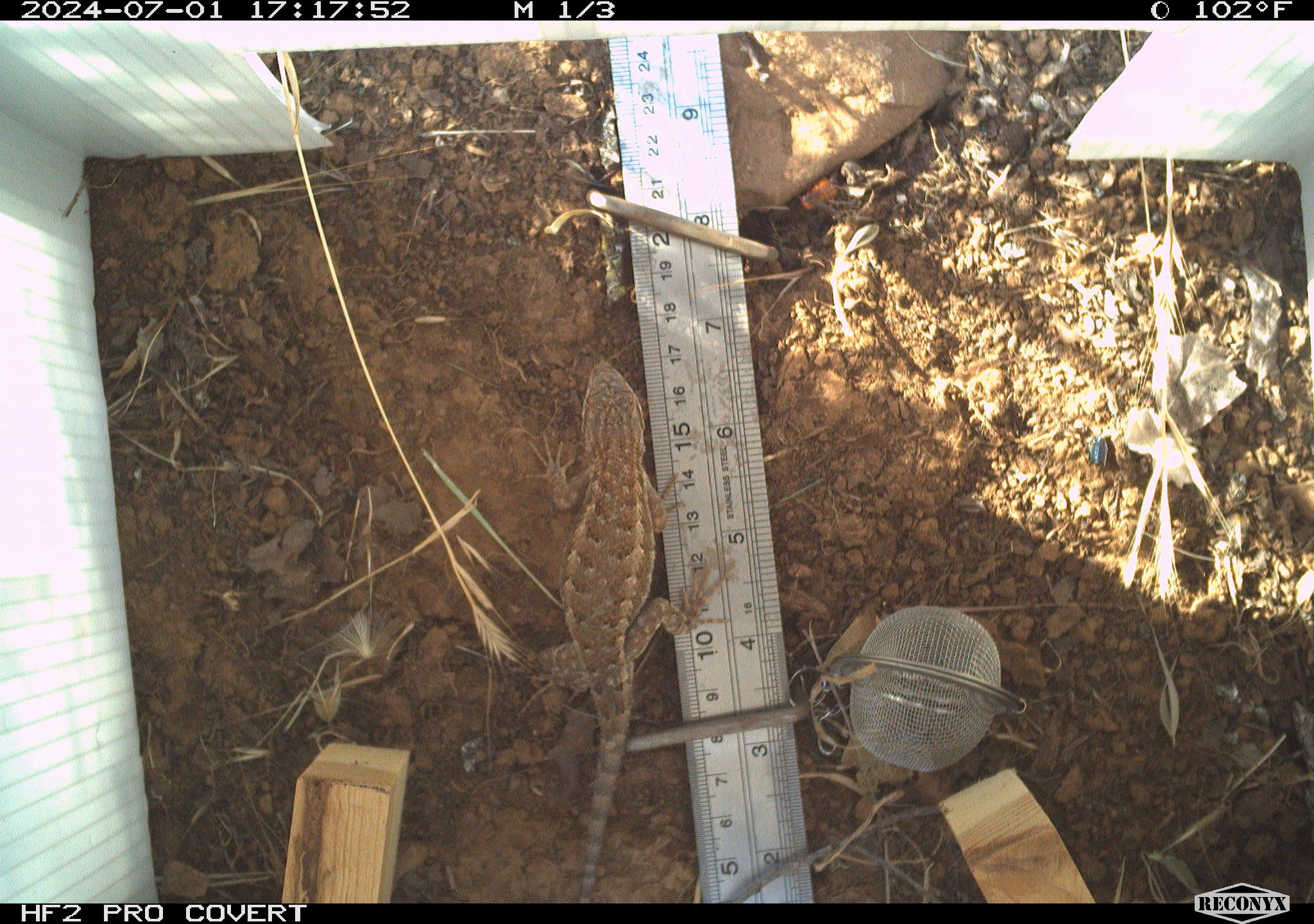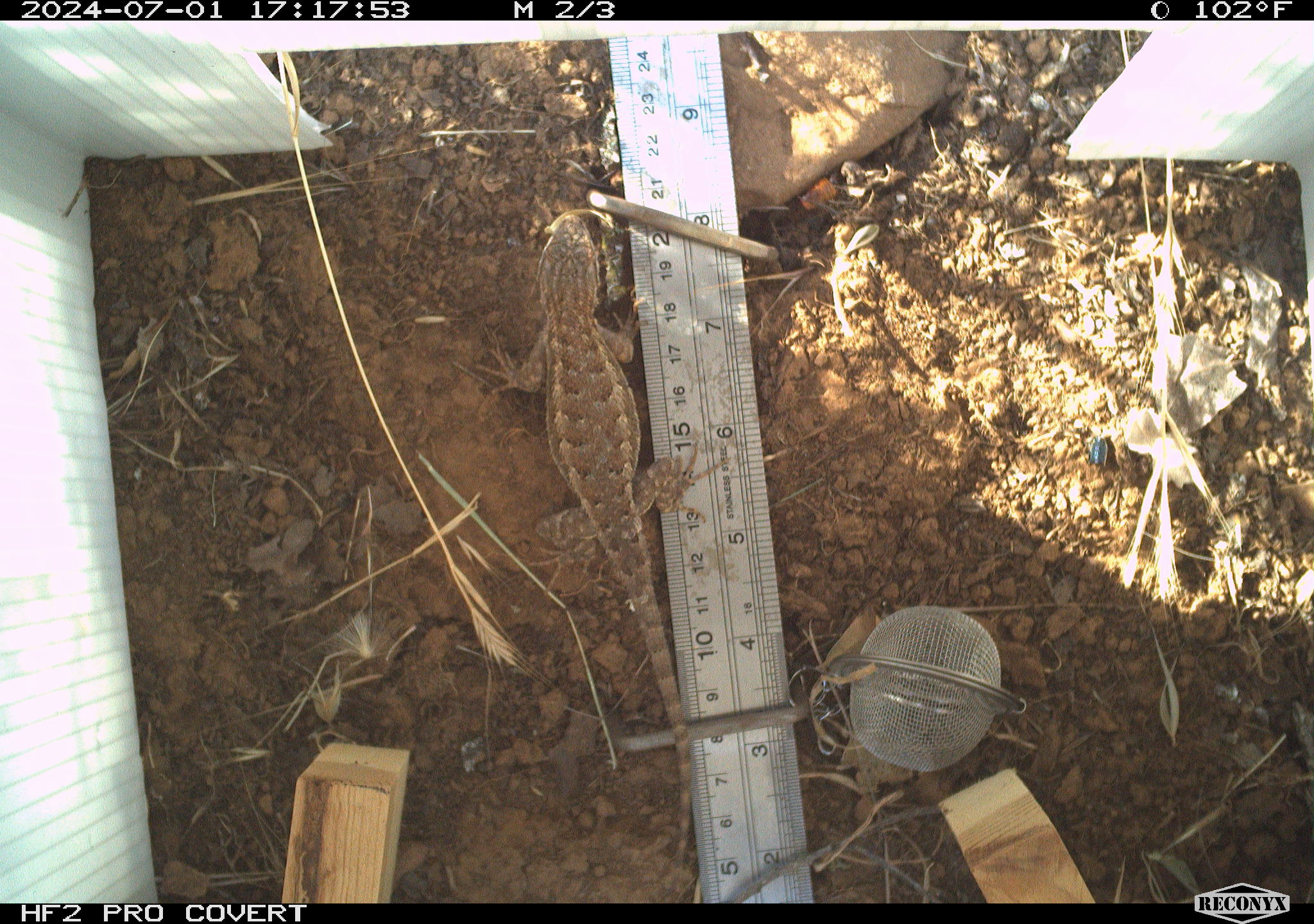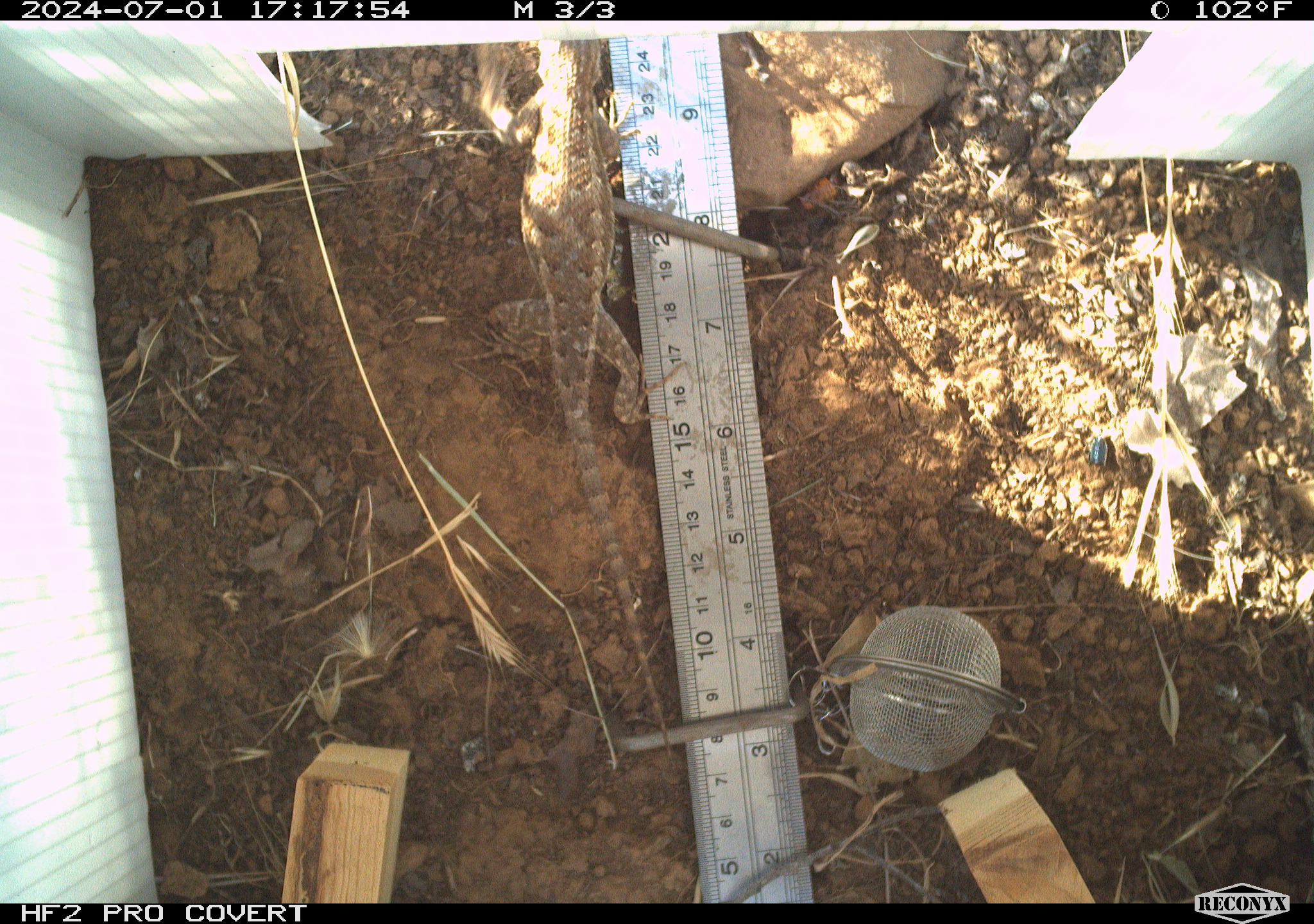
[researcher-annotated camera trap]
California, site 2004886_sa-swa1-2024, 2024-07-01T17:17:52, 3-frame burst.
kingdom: Animalia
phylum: Chordata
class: Reptilia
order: Squamata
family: Phrynosomatidae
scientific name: Phrynosomatidae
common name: phrynosomatid lizards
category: phrynosomatidae family